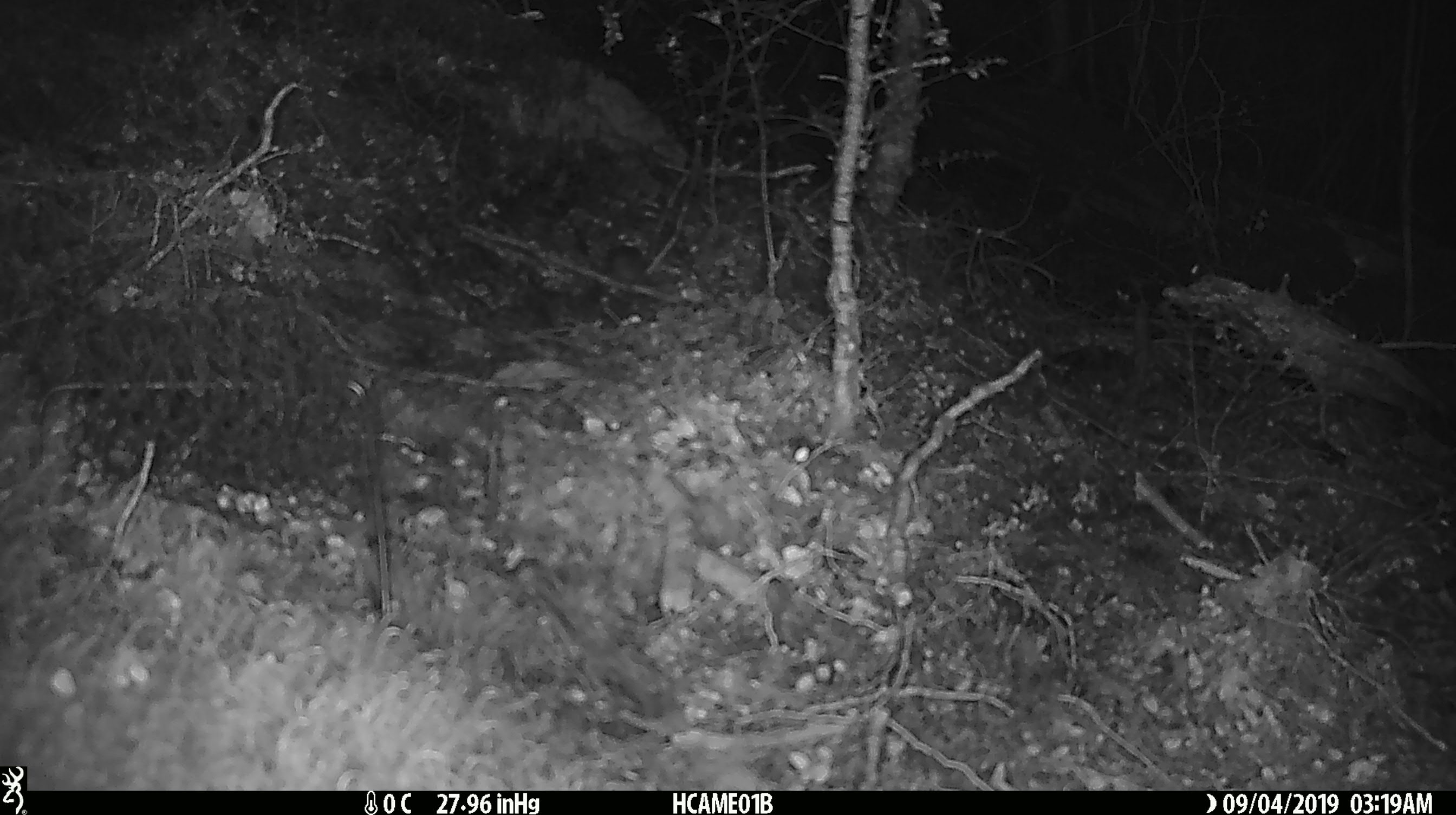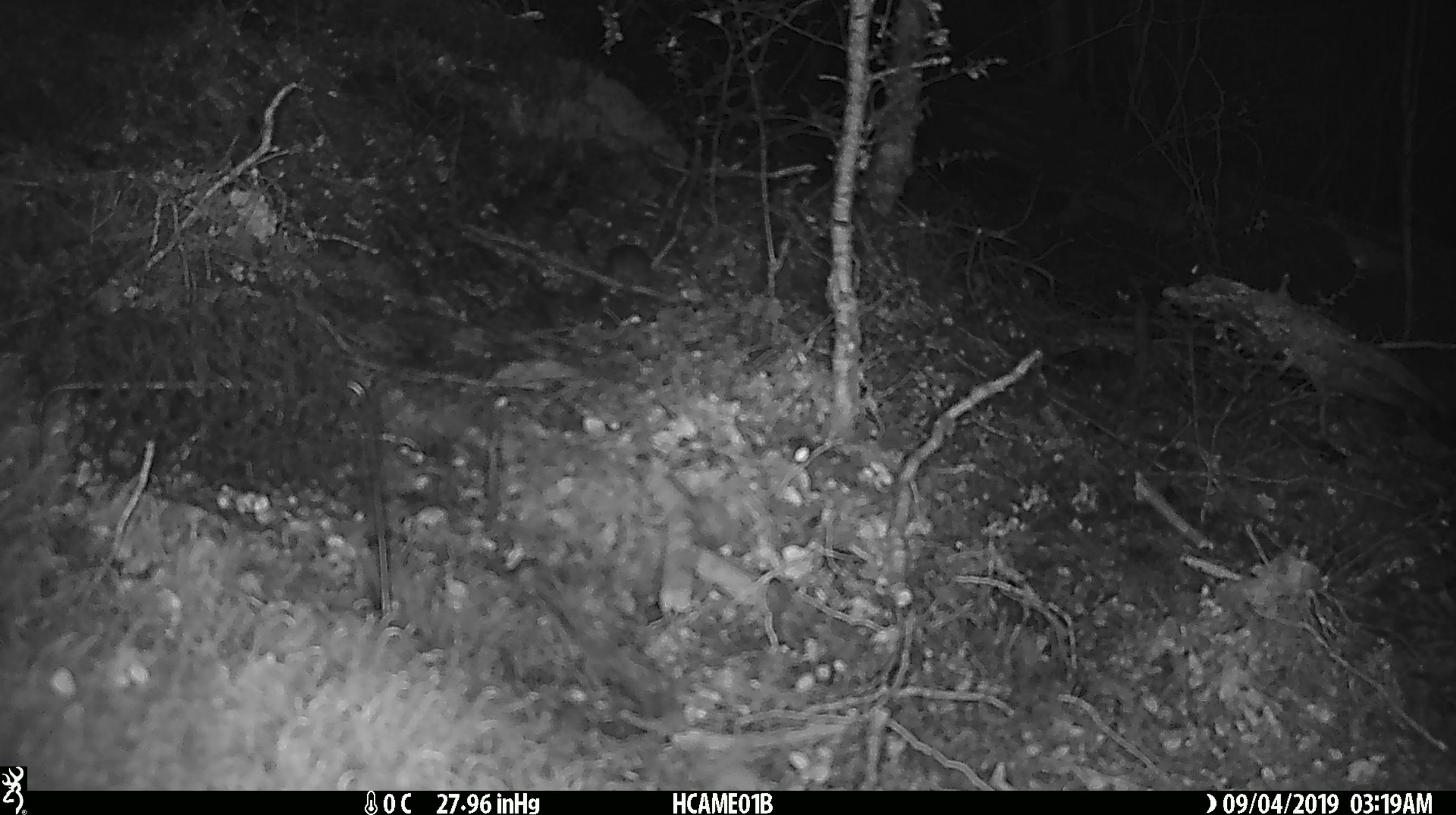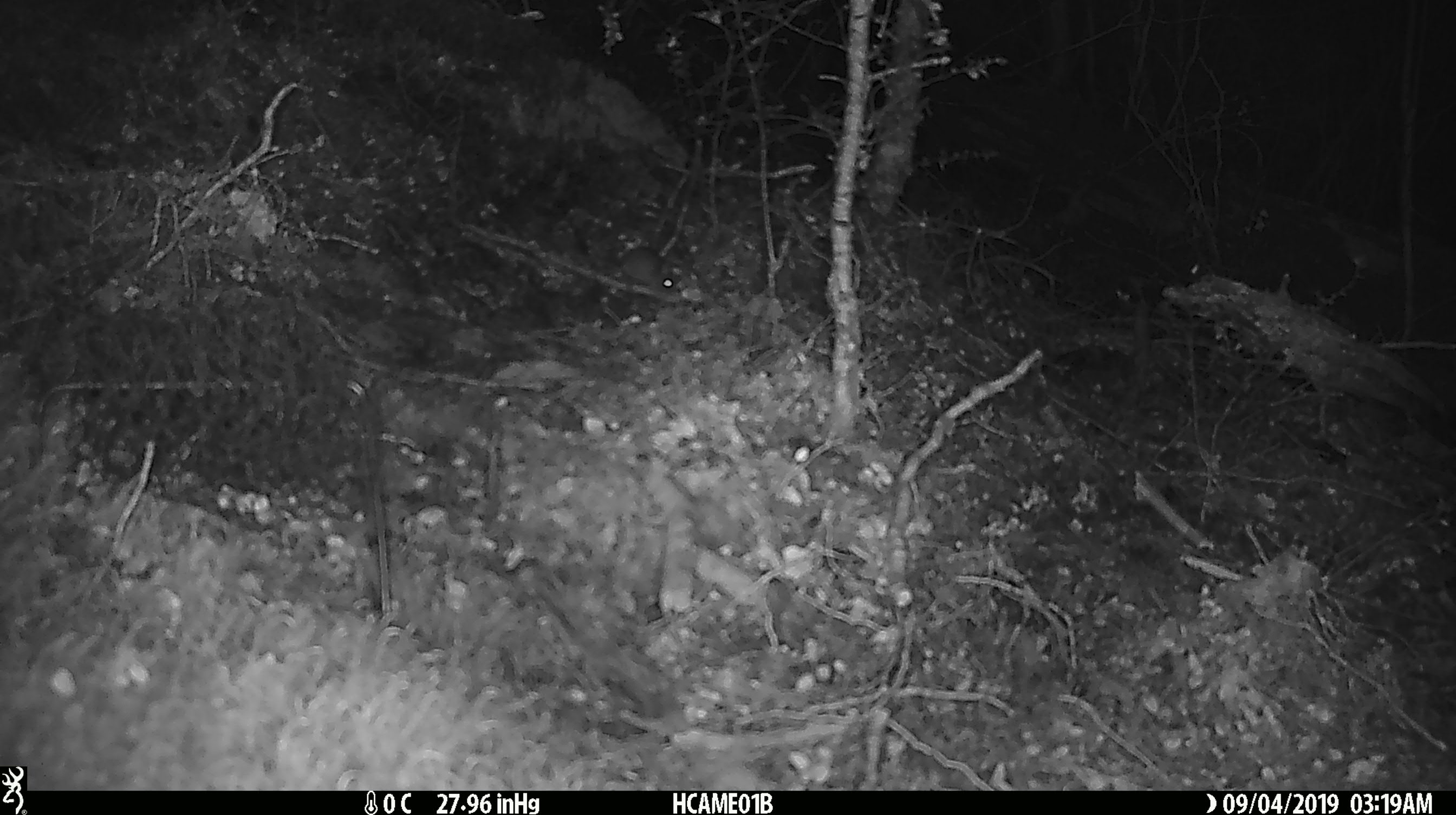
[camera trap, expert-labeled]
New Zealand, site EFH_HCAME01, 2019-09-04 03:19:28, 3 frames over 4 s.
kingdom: Animalia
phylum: Chordata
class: Mammalia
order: Rodentia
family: Muridae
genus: Mus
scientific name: Mus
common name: mouse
Mouse (Mus).